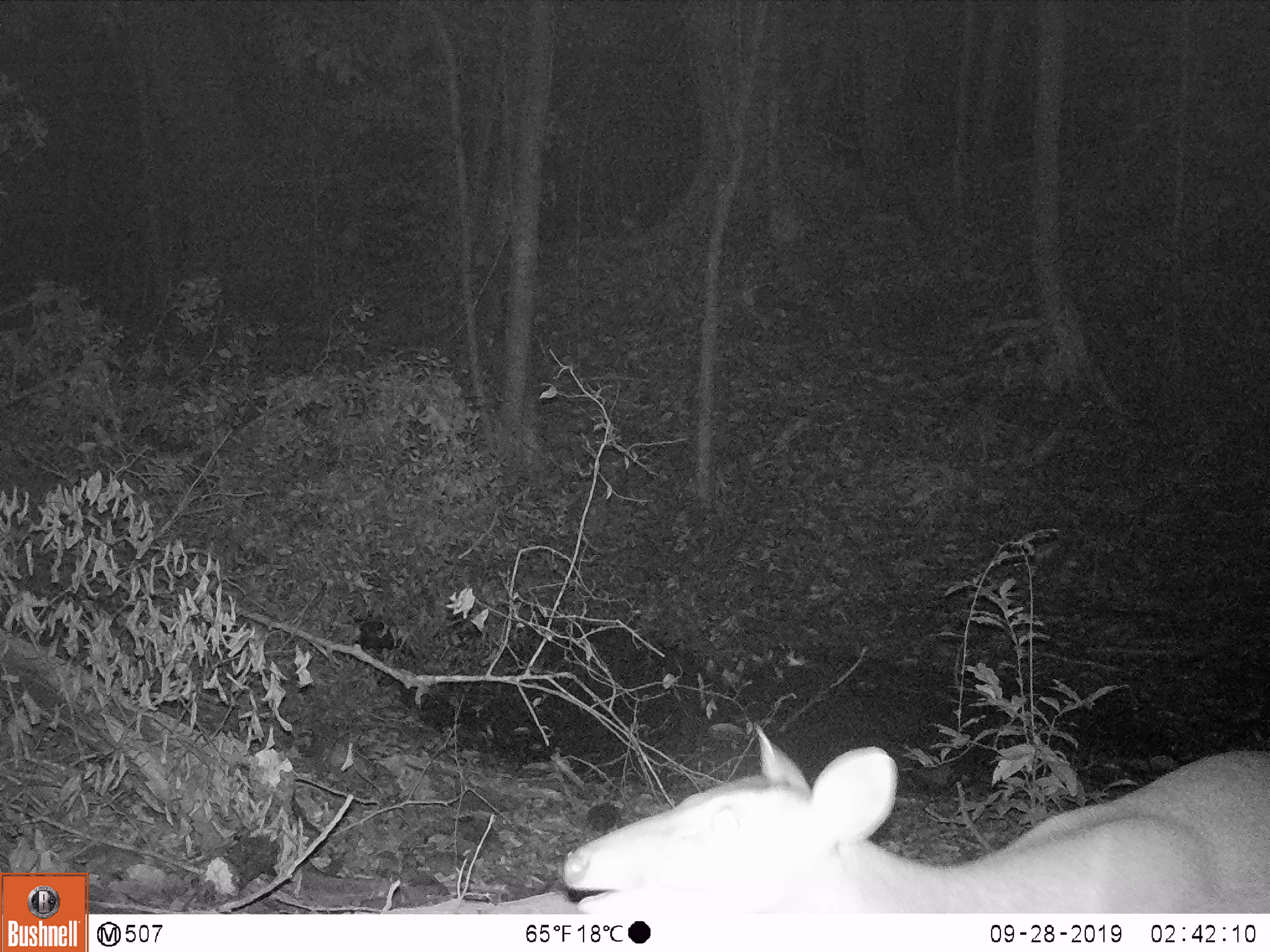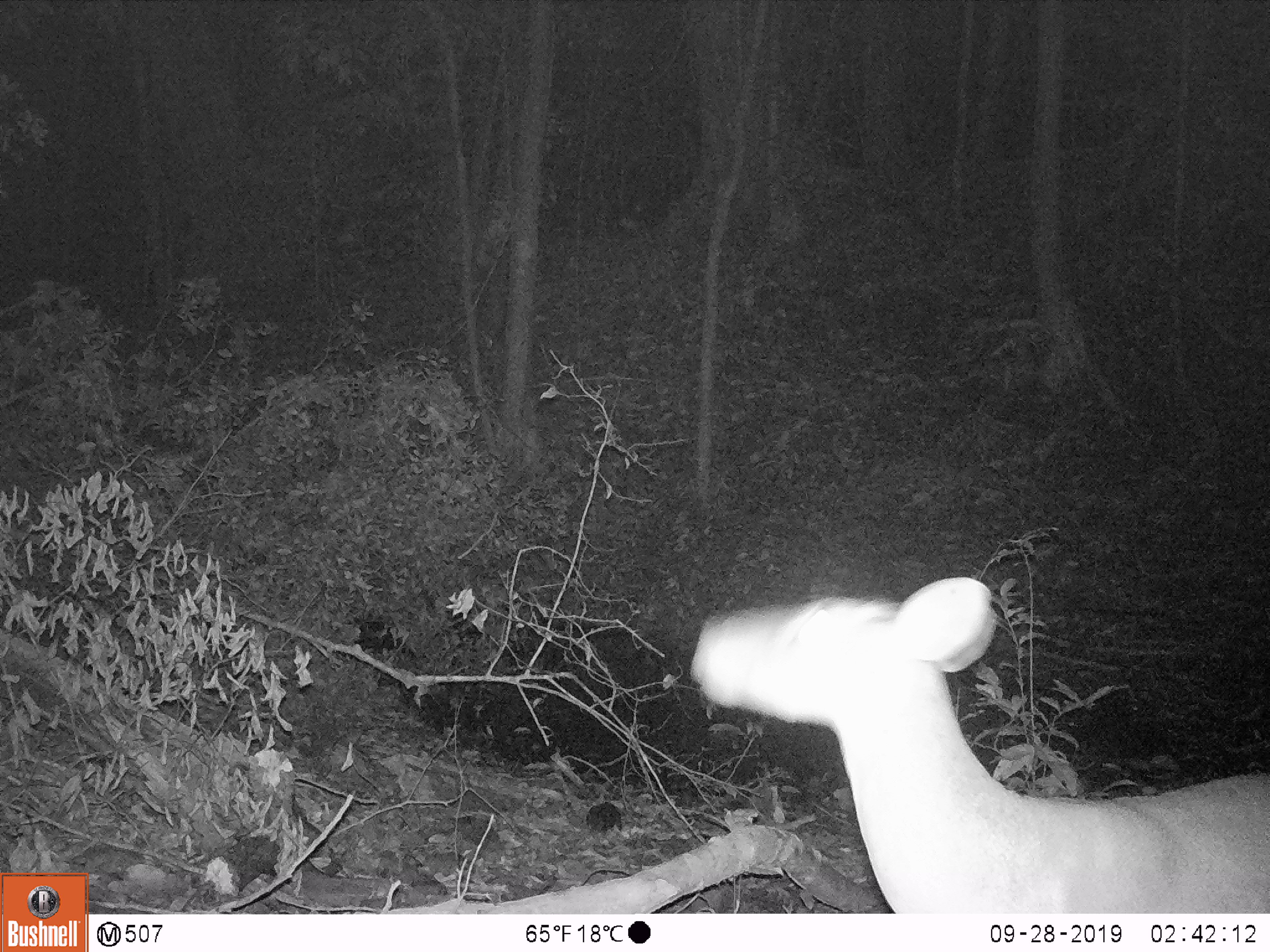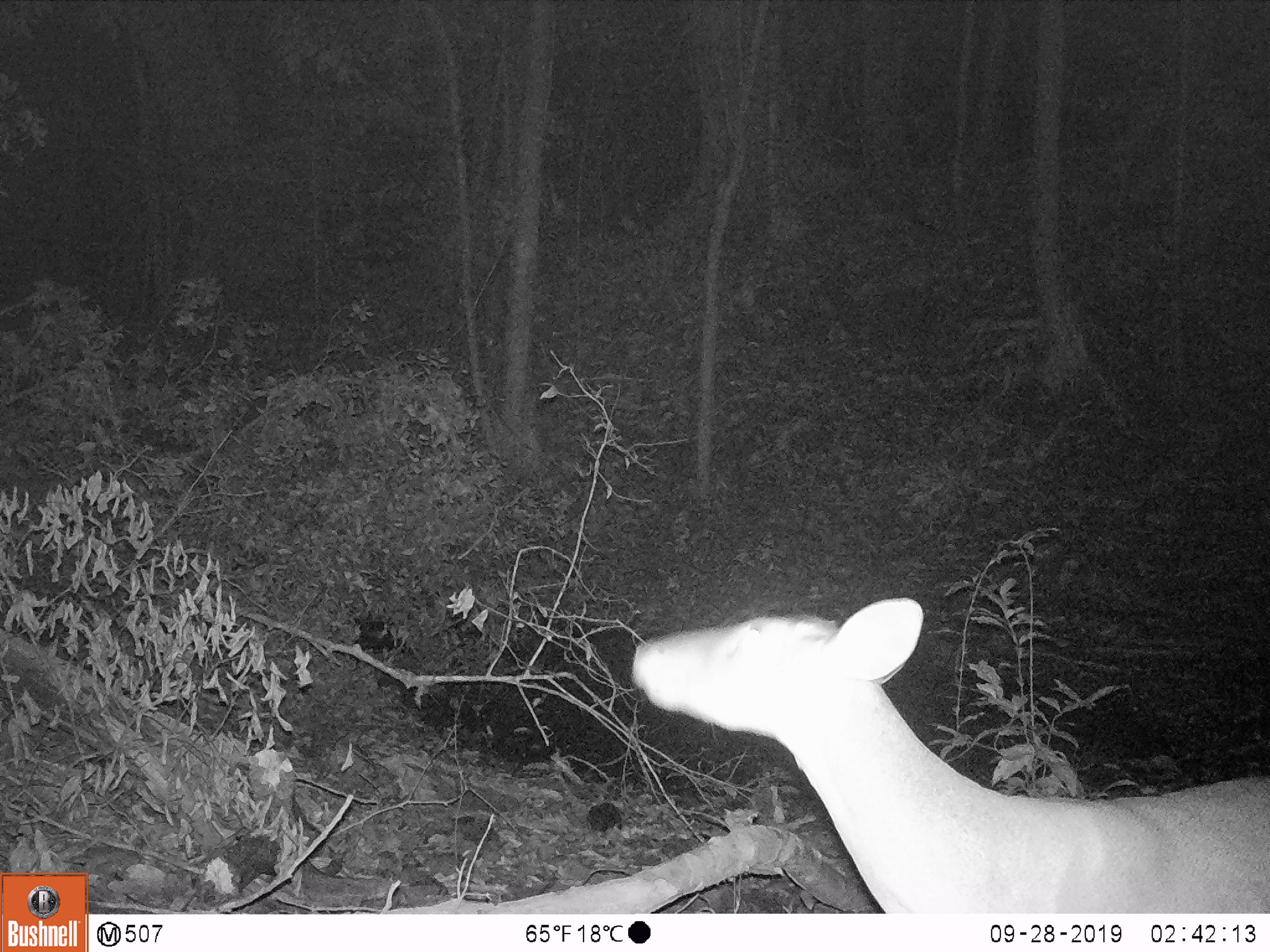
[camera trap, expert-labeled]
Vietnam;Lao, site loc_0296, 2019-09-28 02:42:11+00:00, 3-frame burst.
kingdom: Animalia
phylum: Chordata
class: Mammalia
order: Artiodactyla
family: Cervidae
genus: Muntiacus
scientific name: Muntiacus vuquangensis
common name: large-antlered muntjac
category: large antlered muntjac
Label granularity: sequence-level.